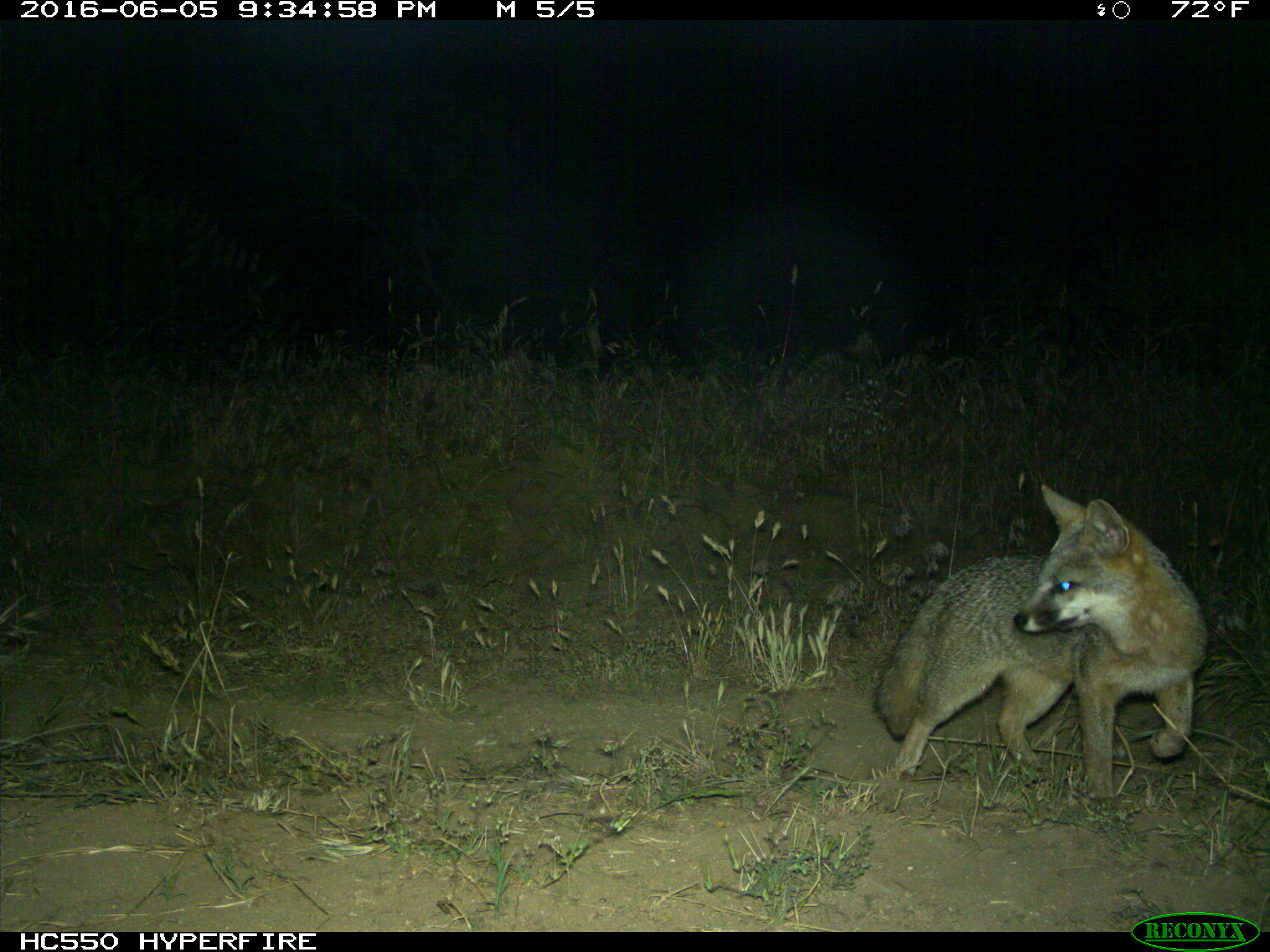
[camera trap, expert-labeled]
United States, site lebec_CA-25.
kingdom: Animalia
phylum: Chordata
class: Mammalia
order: Carnivora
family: Canidae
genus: Urocyon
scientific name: Urocyon cinereoargenteus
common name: gray fox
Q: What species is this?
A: Urocyon cinereoargenteus (gray fox).